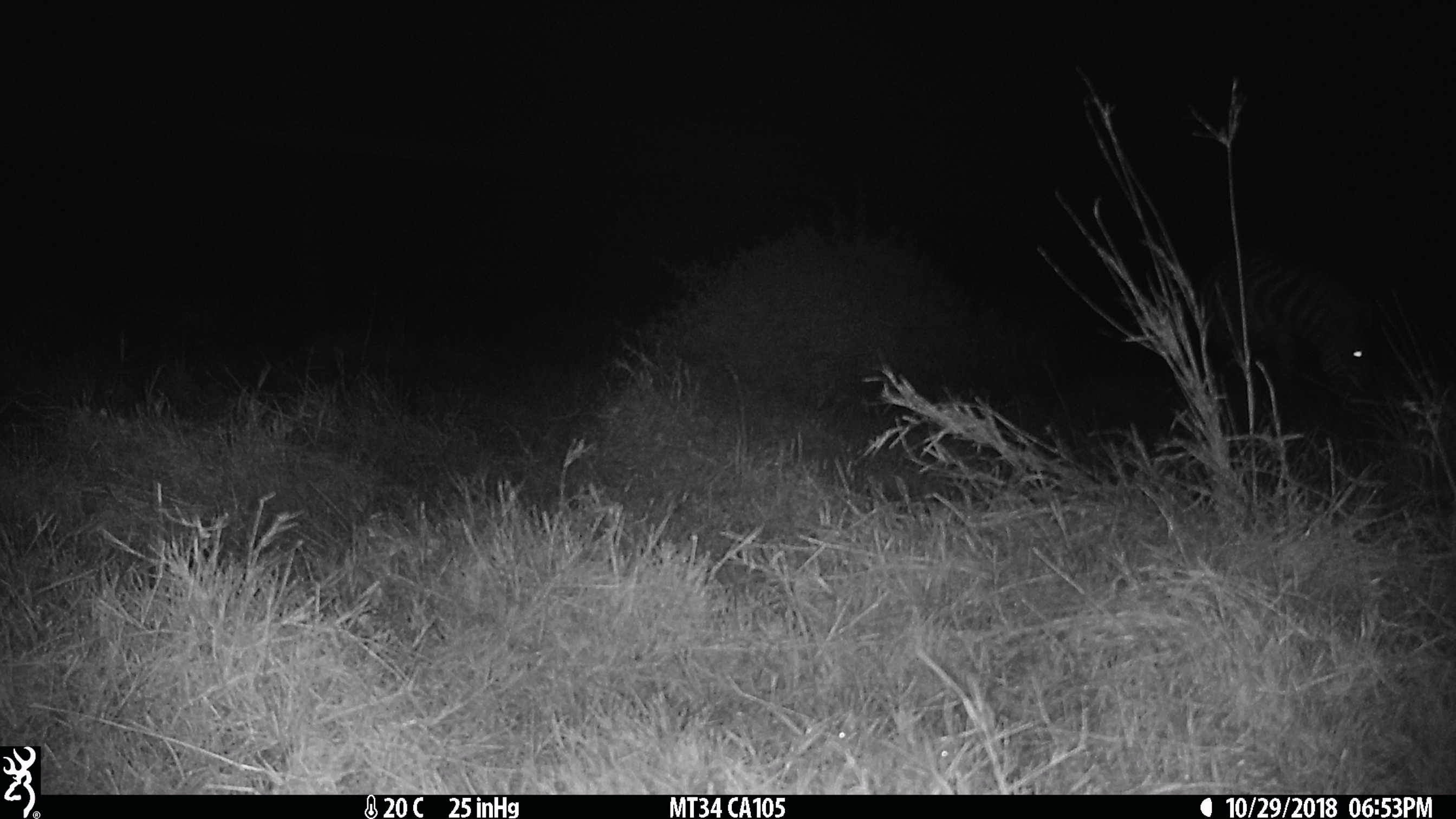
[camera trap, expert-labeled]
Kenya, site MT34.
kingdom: Animalia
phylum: Chordata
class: Mammalia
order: Perissodactyla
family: Equidae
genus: Equus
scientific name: Equus quagga burchellii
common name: burchell's zebra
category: zebra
Zebra (burchell's zebra) (Equus quagga burchellii).